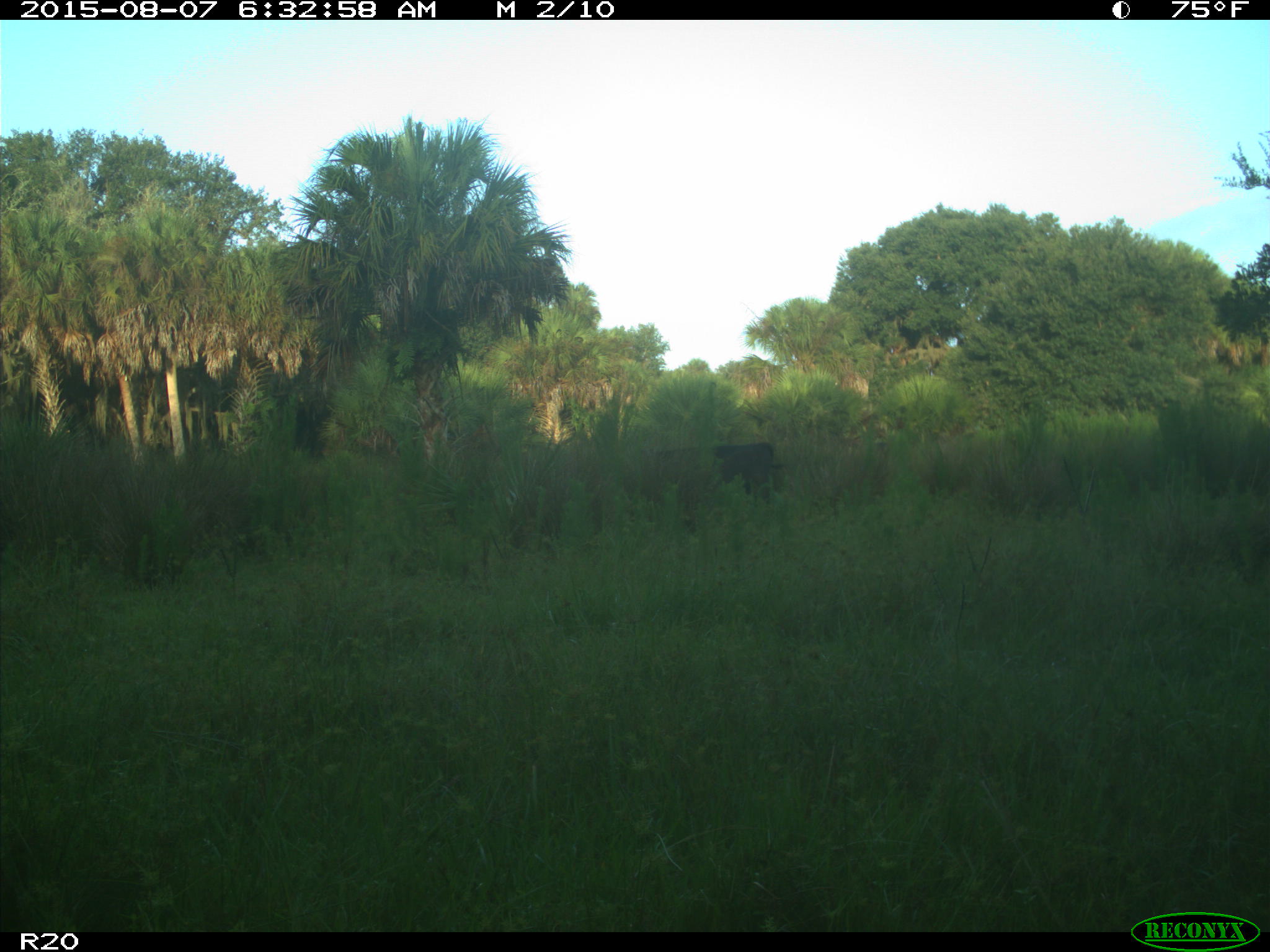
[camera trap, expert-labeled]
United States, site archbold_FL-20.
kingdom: Animalia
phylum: Chordata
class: Mammalia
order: Artiodactyla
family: Bovidae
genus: Bos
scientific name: Bos taurus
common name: domestic cow